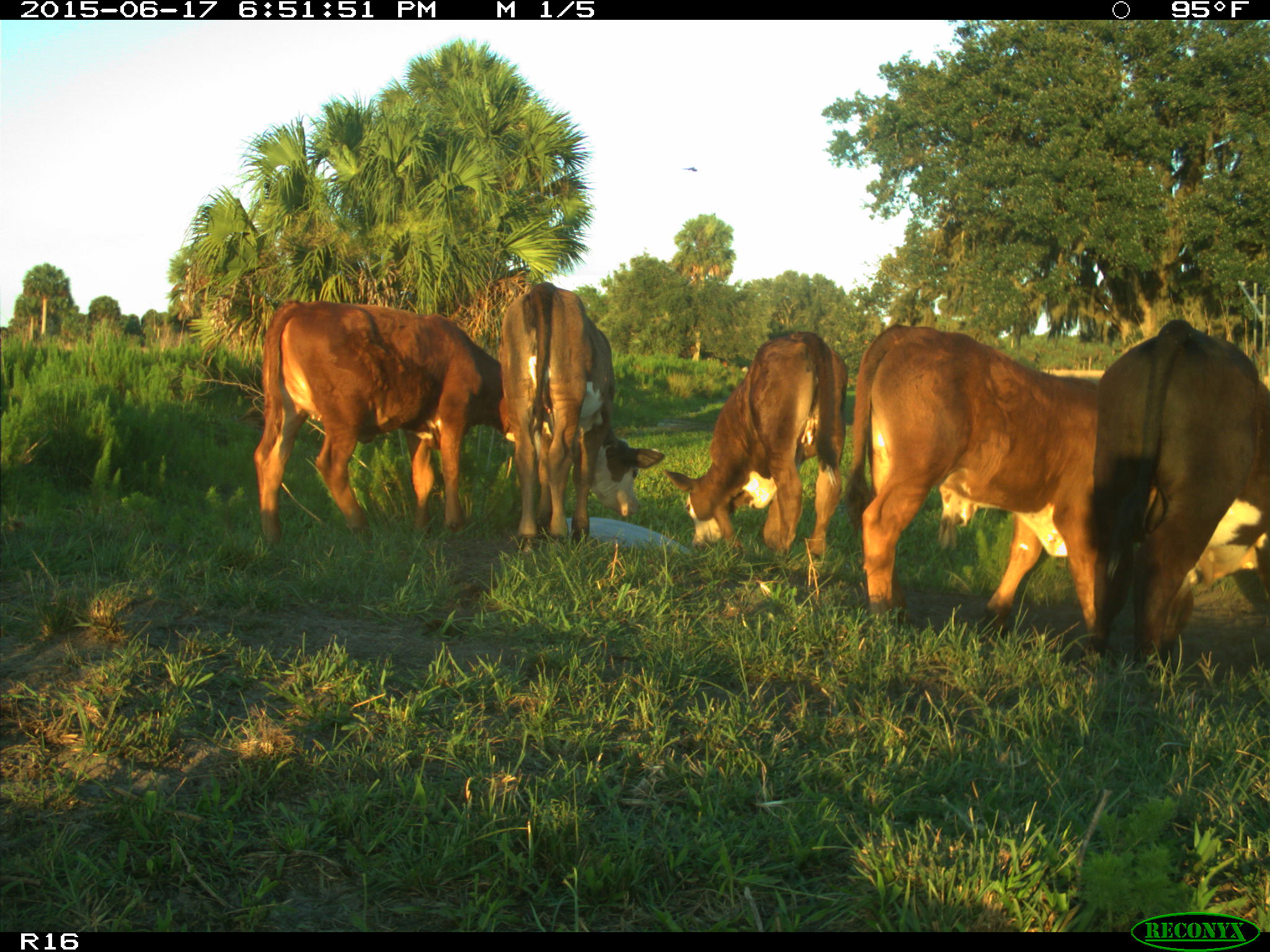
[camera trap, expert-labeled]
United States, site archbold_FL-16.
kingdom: Animalia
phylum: Chordata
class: Mammalia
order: Artiodactyla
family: Bovidae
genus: Bos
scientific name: Bos taurus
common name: domestic cow